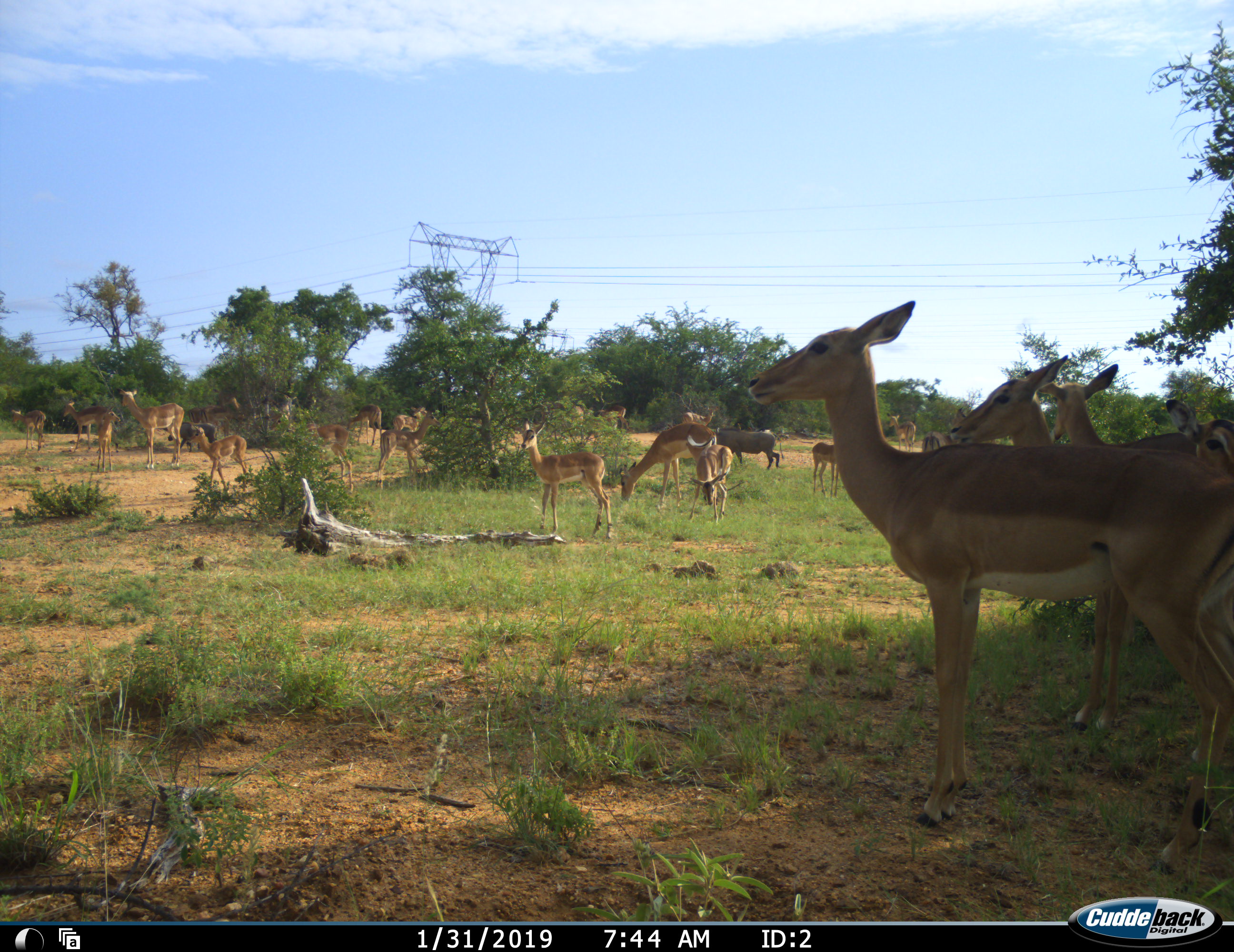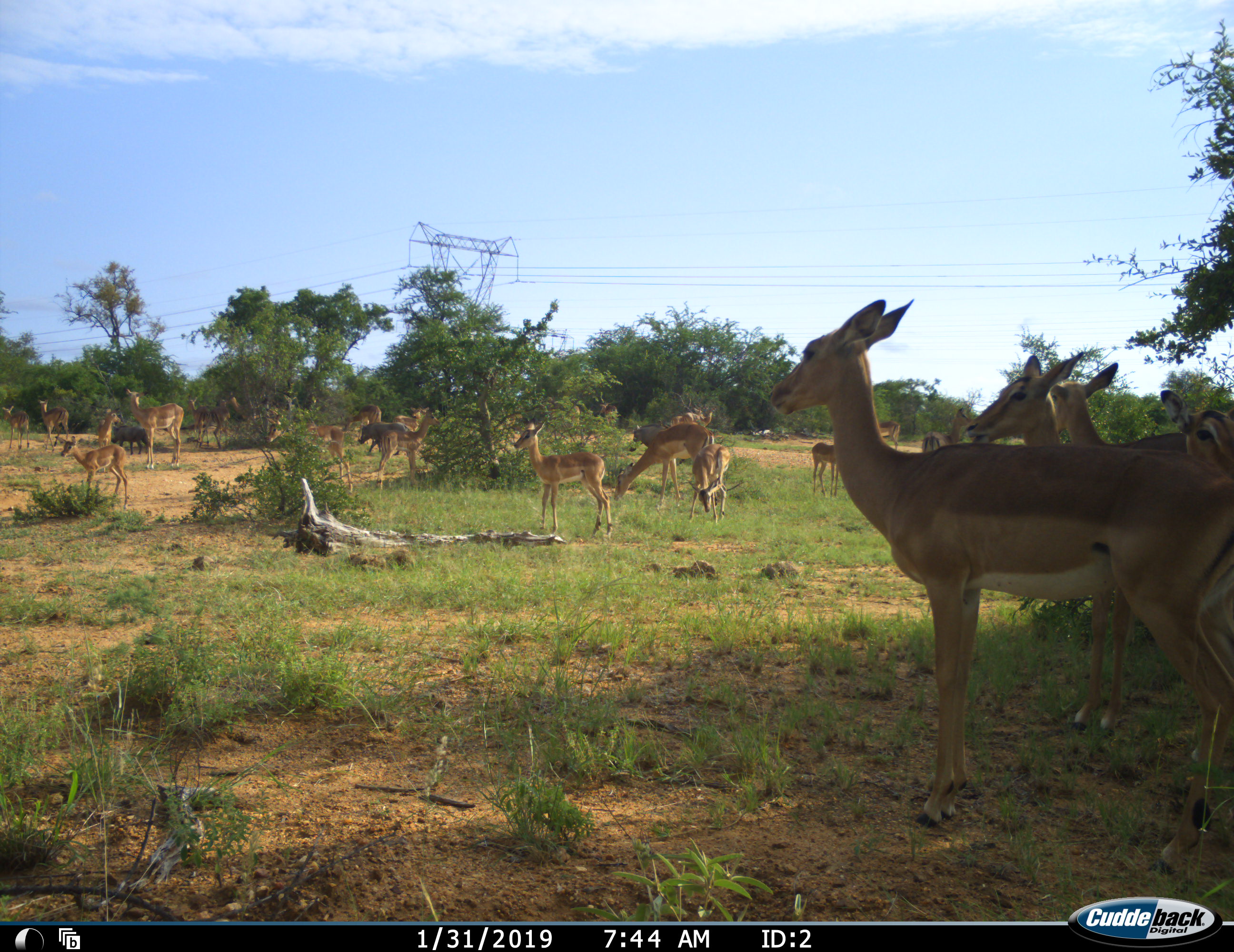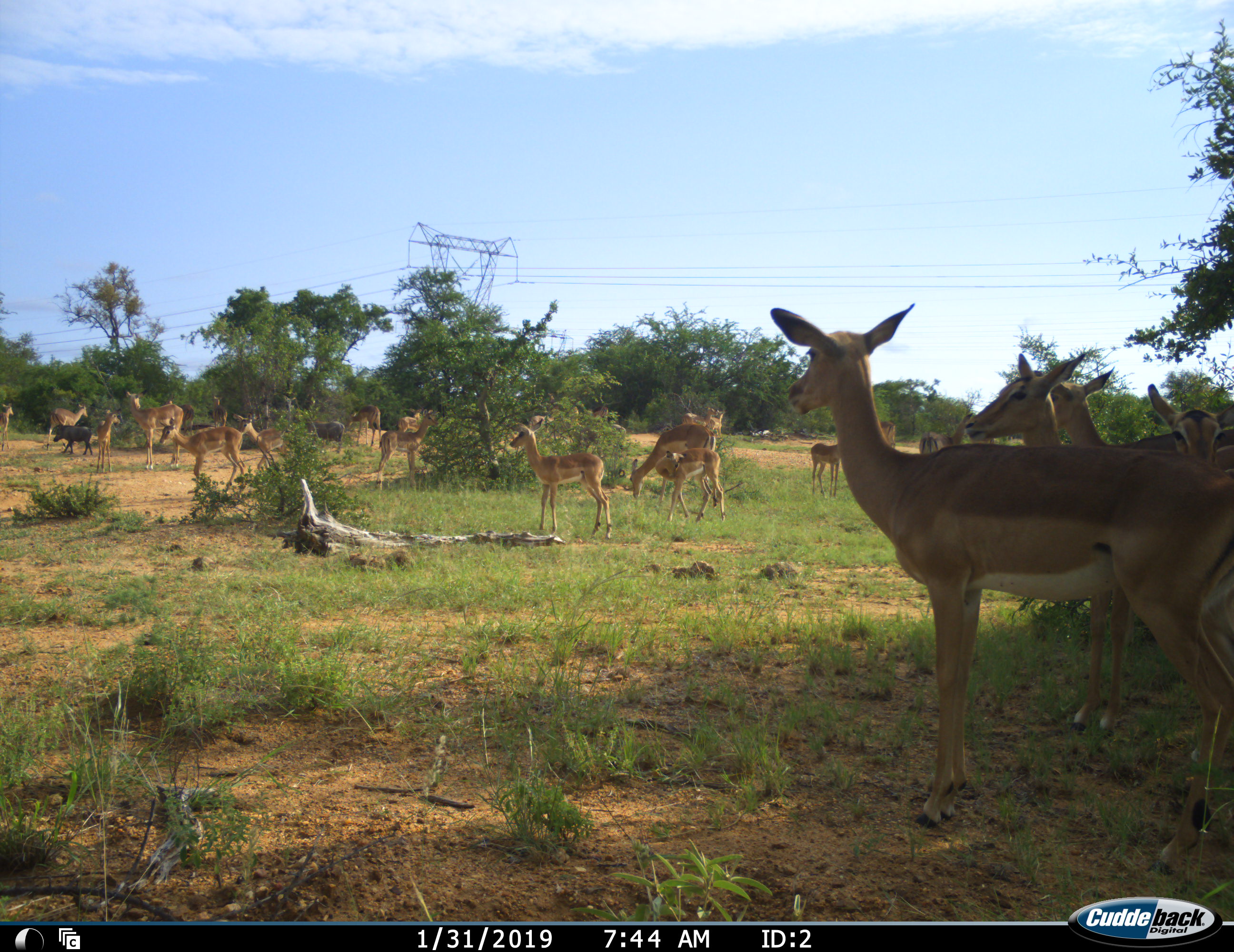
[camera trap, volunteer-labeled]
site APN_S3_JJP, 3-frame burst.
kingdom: Animalia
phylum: Chordata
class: Mammalia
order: Artiodactyla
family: Bovidae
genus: Aepyceros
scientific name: Aepyceros melampus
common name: impala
Impala (Aepyceros melampus), count 11-50. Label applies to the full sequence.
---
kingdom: Animalia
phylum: Chordata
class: Mammalia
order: Artiodactyla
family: Suidae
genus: Phacochoerus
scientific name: Phacochoerus africanus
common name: warthog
Warthog (Phacochoerus africanus), count 3. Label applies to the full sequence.